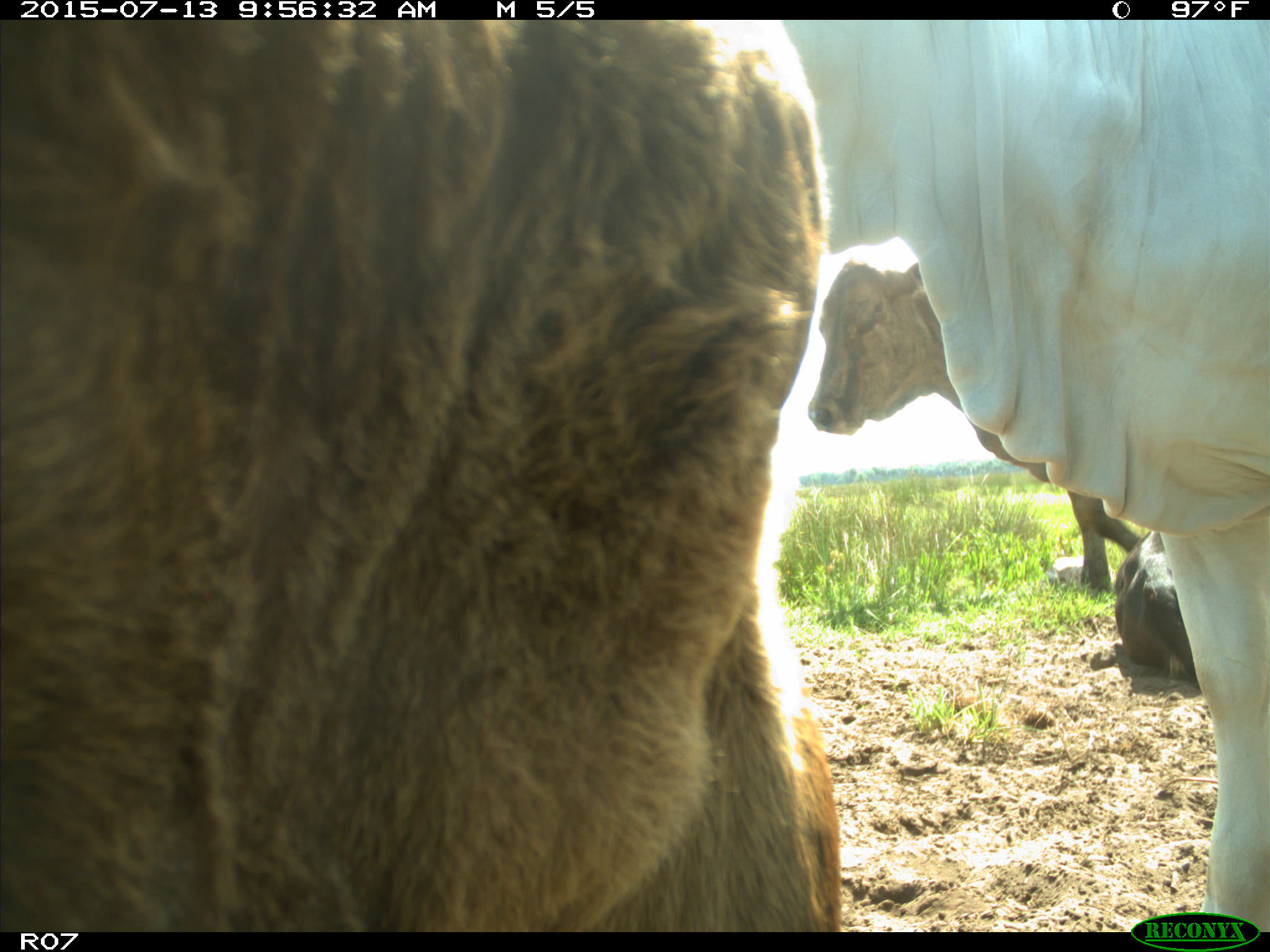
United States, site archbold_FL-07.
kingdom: Animalia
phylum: Chordata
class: Mammalia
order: Artiodactyla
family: Bovidae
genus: Bos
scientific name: Bos taurus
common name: domestic cow